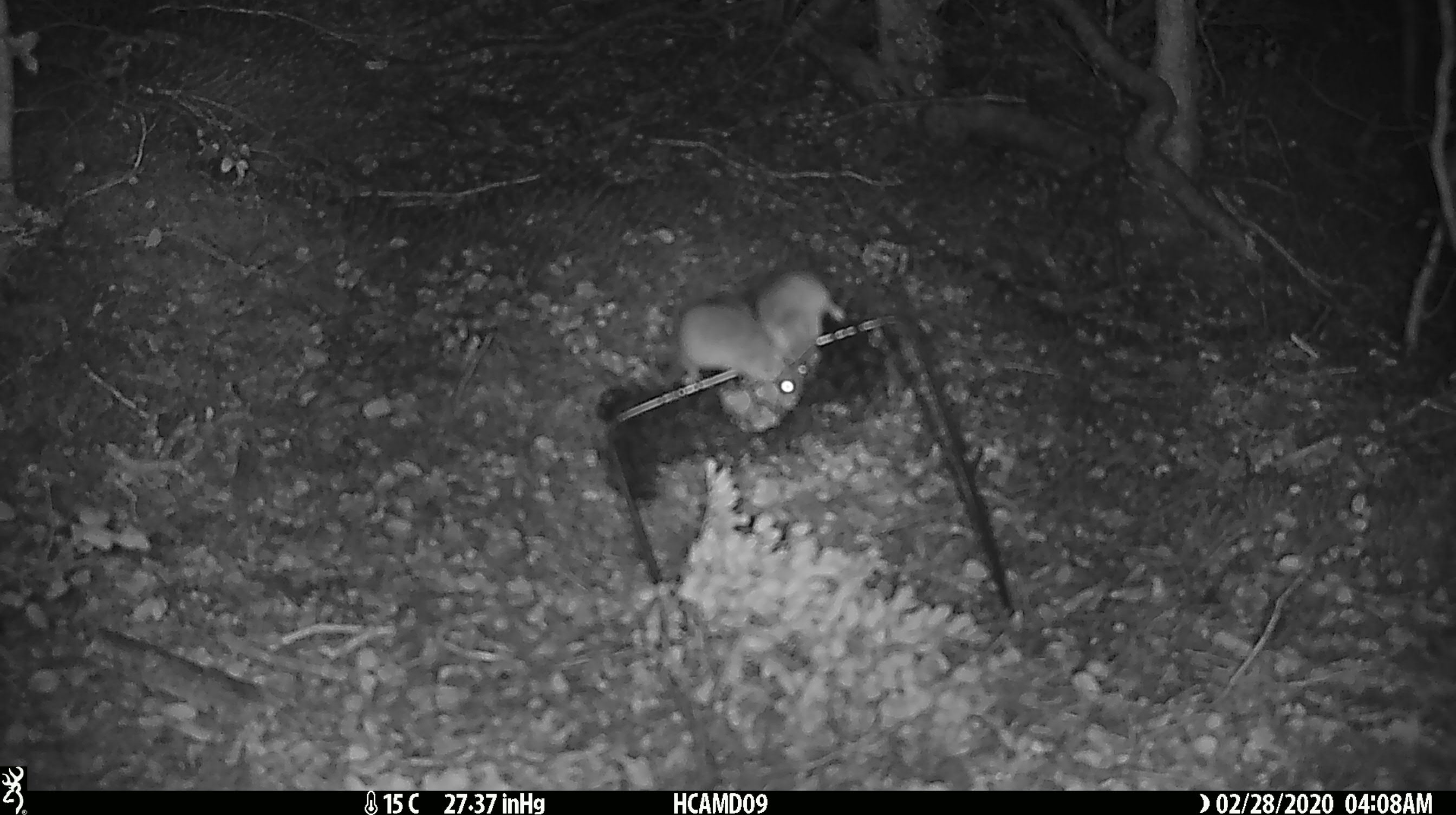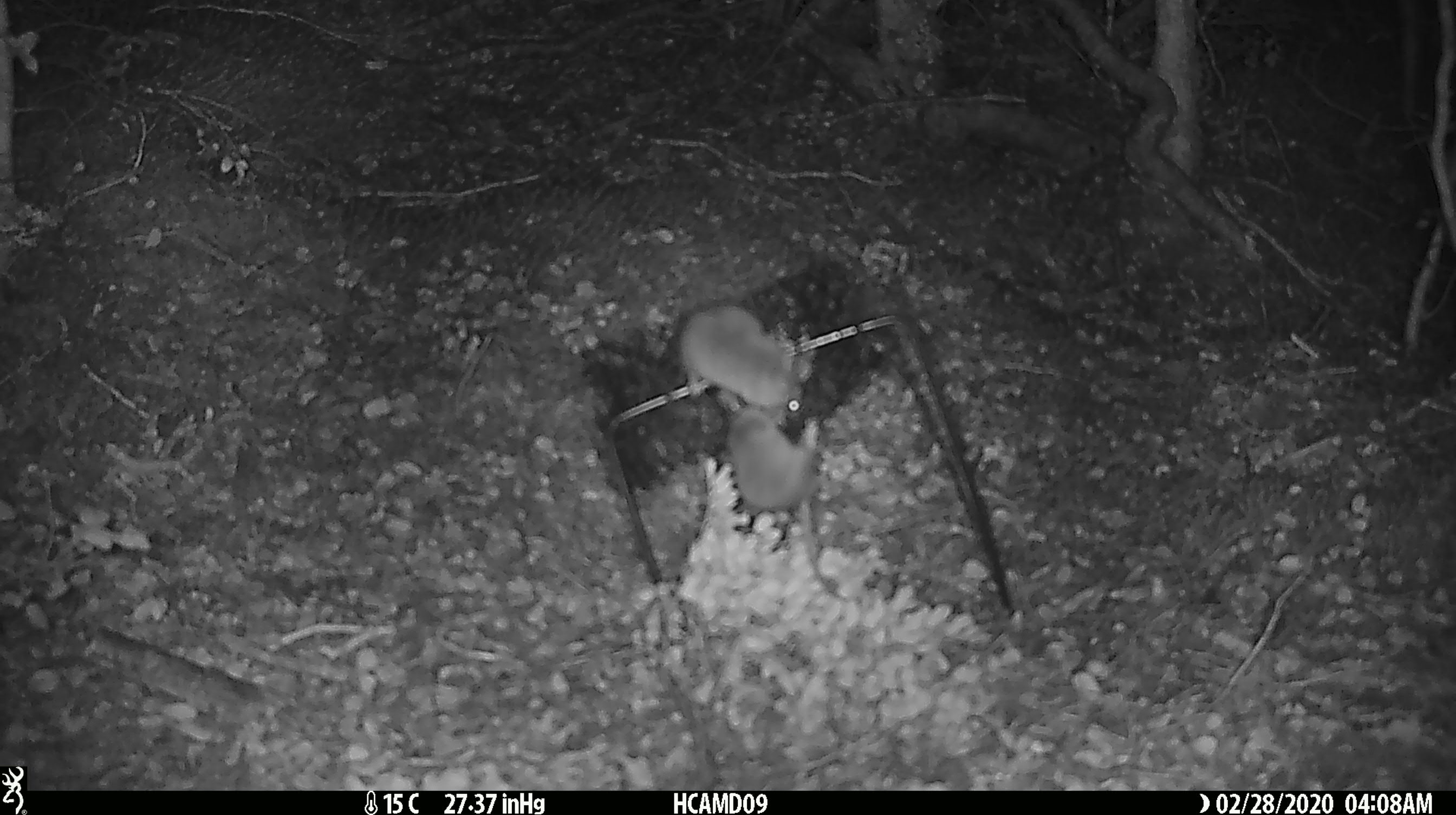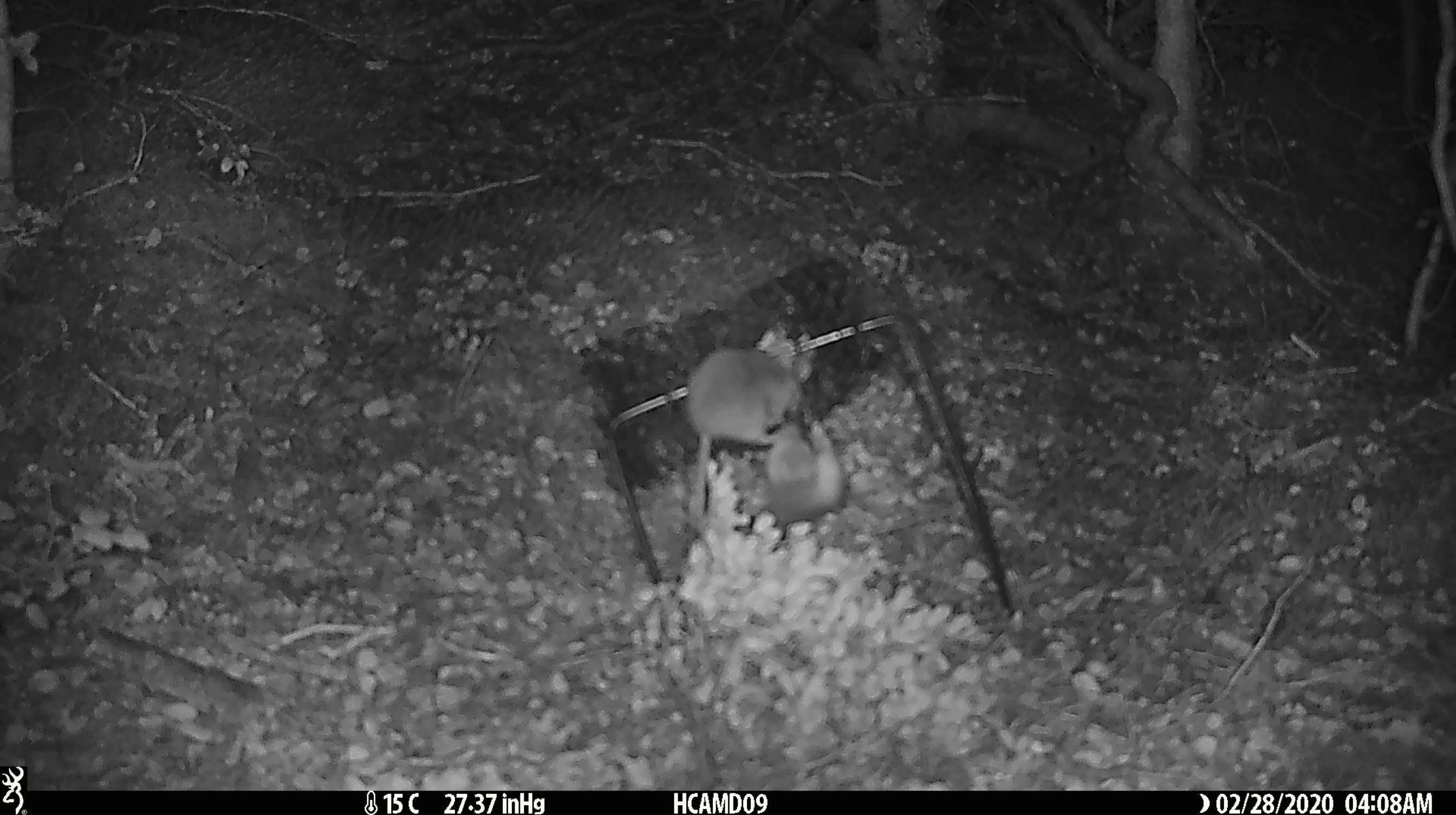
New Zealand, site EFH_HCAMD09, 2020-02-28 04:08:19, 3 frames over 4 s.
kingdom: Animalia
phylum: Chordata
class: Mammalia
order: Rodentia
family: Muridae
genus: Mus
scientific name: Mus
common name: mouse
Mouse (Mus).